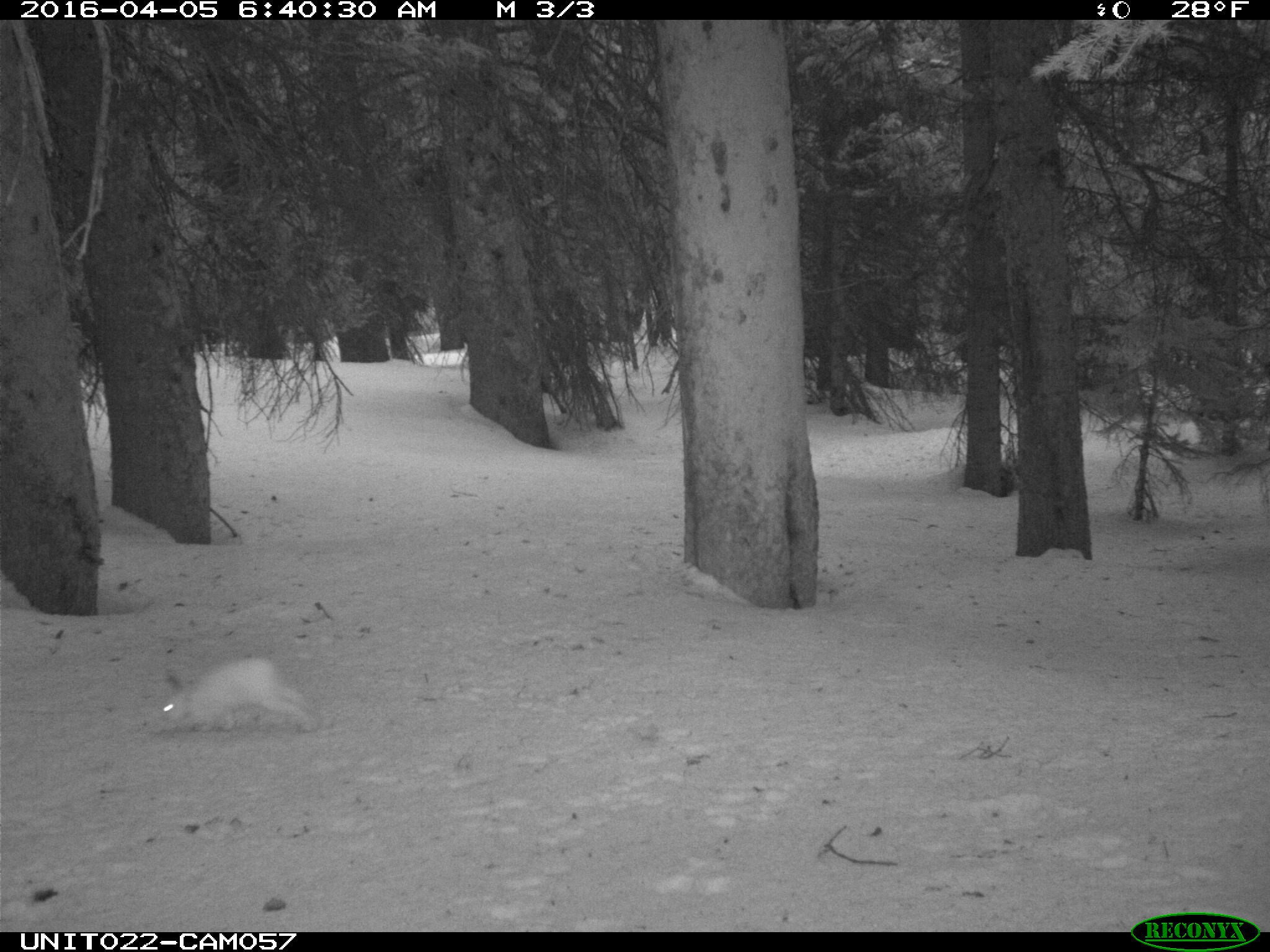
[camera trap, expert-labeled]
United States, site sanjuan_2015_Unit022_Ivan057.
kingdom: Animalia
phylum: Chordata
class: Mammalia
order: Lagomorpha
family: Leporidae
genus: Lepus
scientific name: Lepus americanus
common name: snowshoe hare